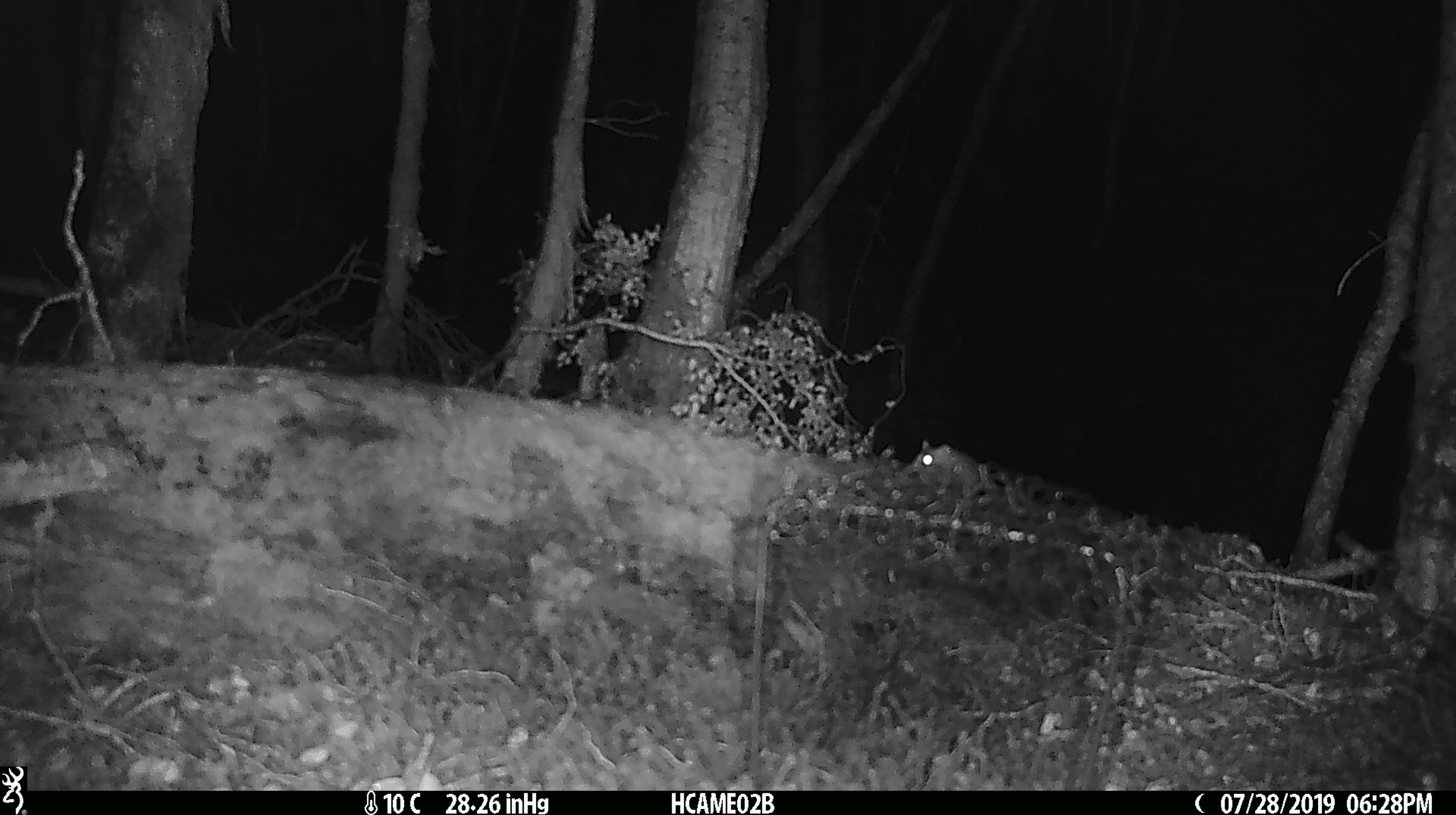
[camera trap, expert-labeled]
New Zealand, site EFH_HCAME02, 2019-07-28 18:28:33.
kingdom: Animalia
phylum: Chordata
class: Mammalia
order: Rodentia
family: Muridae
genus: Mus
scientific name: Mus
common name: mouse